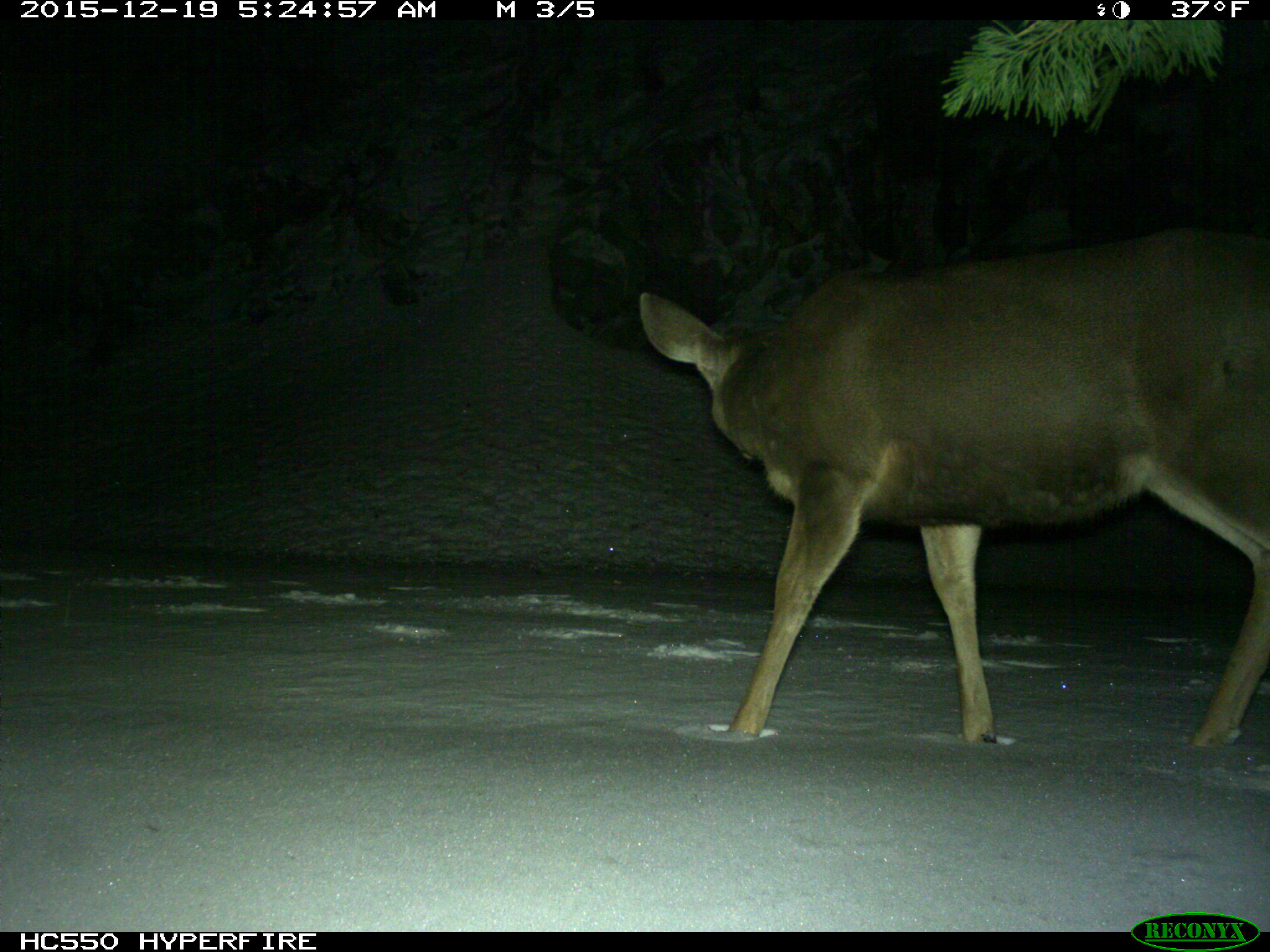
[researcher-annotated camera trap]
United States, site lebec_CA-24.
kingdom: Animalia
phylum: Chordata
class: Mammalia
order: Artiodactyla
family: Cervidae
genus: Odocoileus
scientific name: Odocoileus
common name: deer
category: unidentified deer